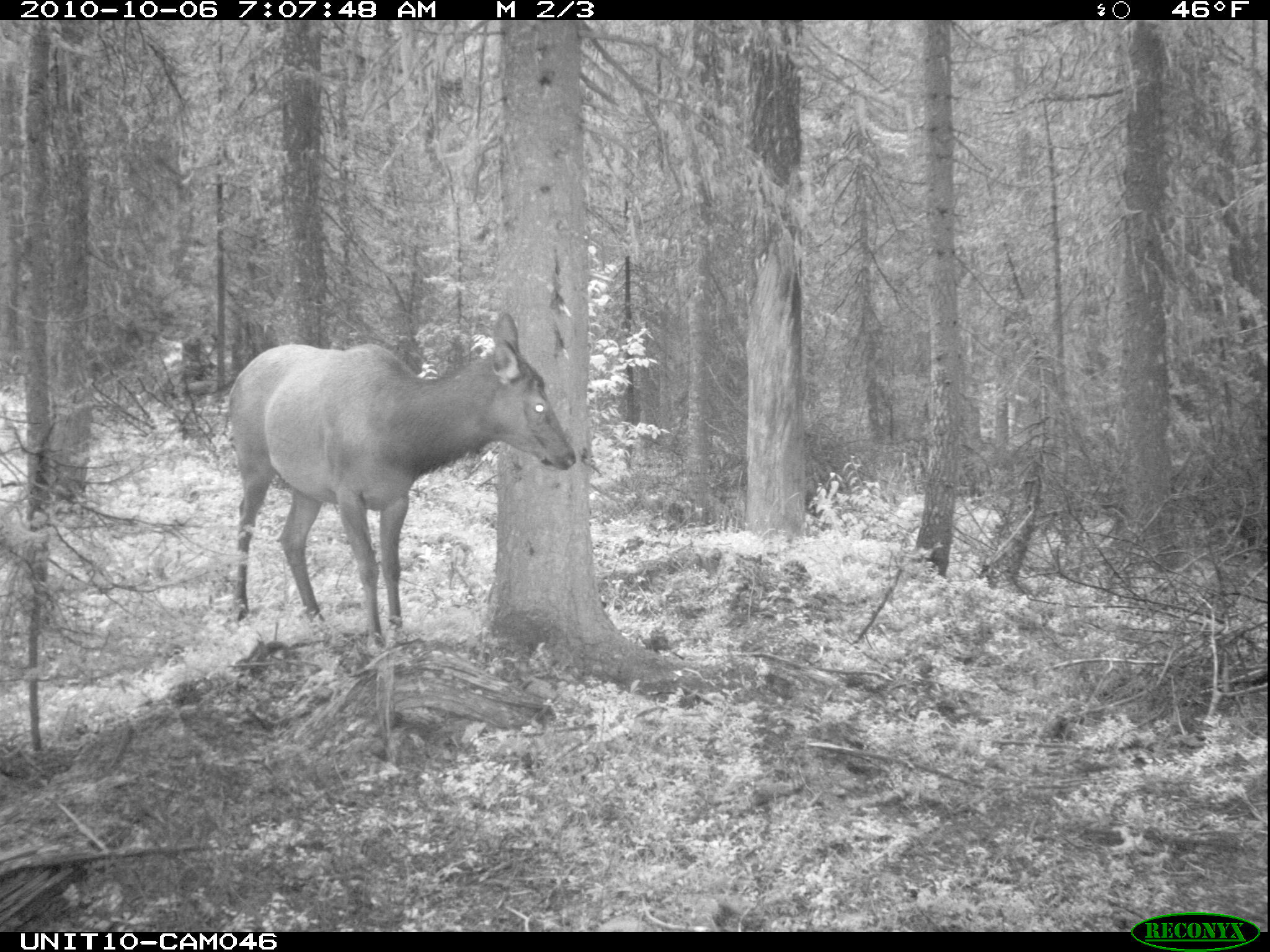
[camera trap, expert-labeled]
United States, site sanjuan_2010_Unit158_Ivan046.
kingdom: Animalia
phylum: Chordata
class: Mammalia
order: Artiodactyla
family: Cervidae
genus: Cervus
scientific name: Cervus elaphus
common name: red deer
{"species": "Cervus elaphus (red deer)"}